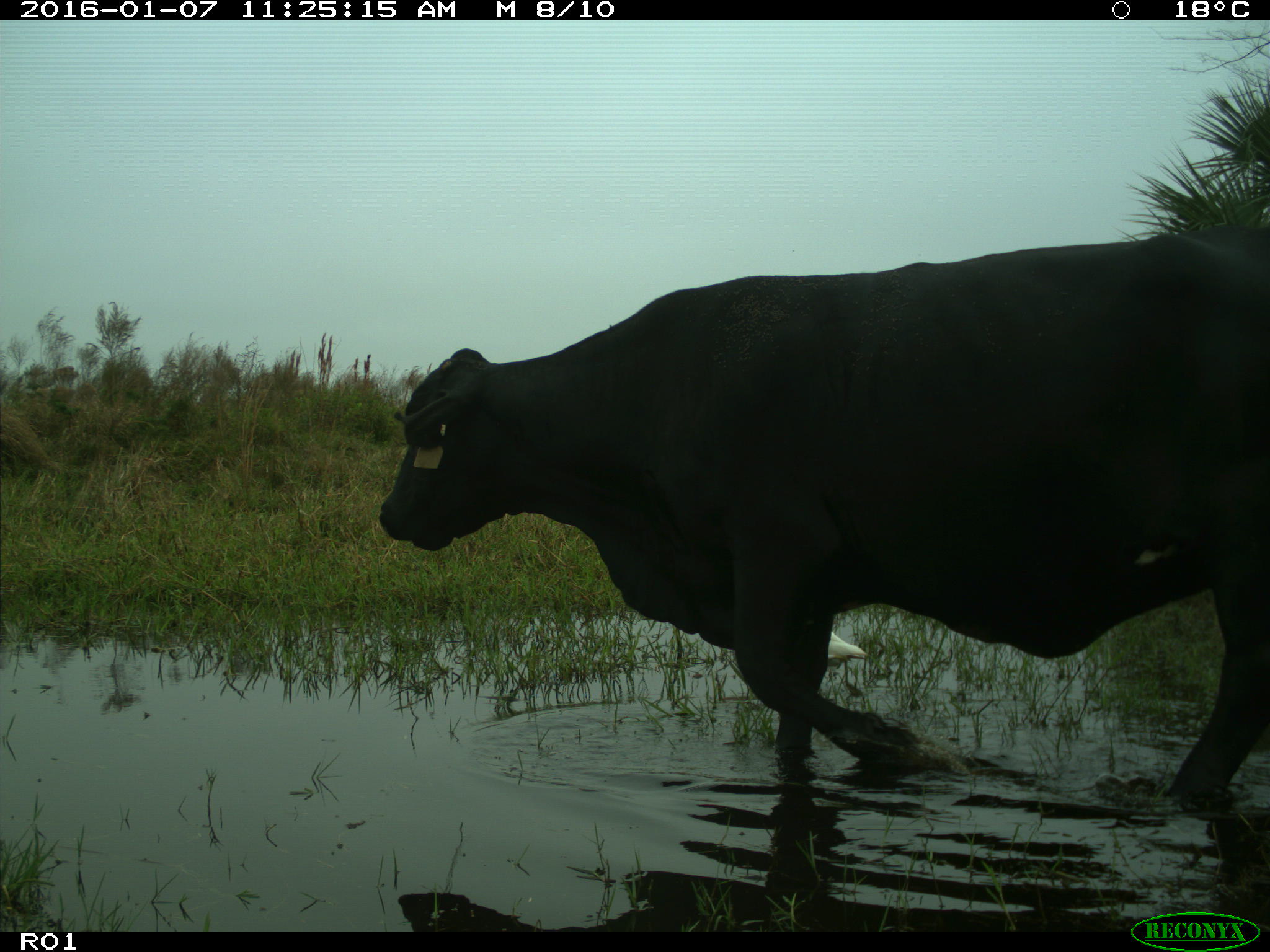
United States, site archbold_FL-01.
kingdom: Animalia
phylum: Chordata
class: Mammalia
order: Artiodactyla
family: Bovidae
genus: Bos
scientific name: Bos taurus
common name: domestic cow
Bos taurus (domestic cow).